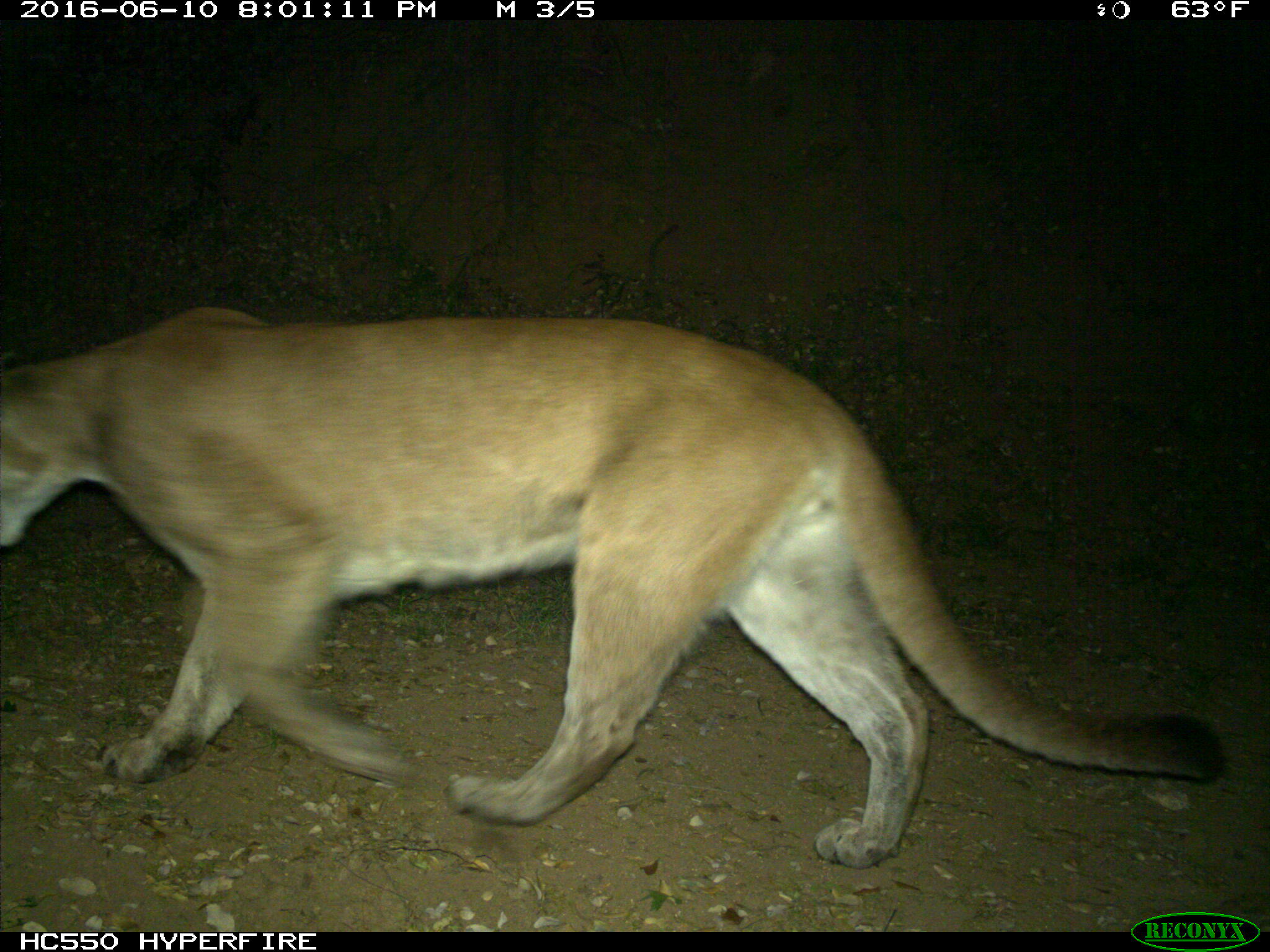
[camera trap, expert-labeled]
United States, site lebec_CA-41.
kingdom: Animalia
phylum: Chordata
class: Mammalia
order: Carnivora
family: Felidae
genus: Puma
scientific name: Puma concolor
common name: mountain lion